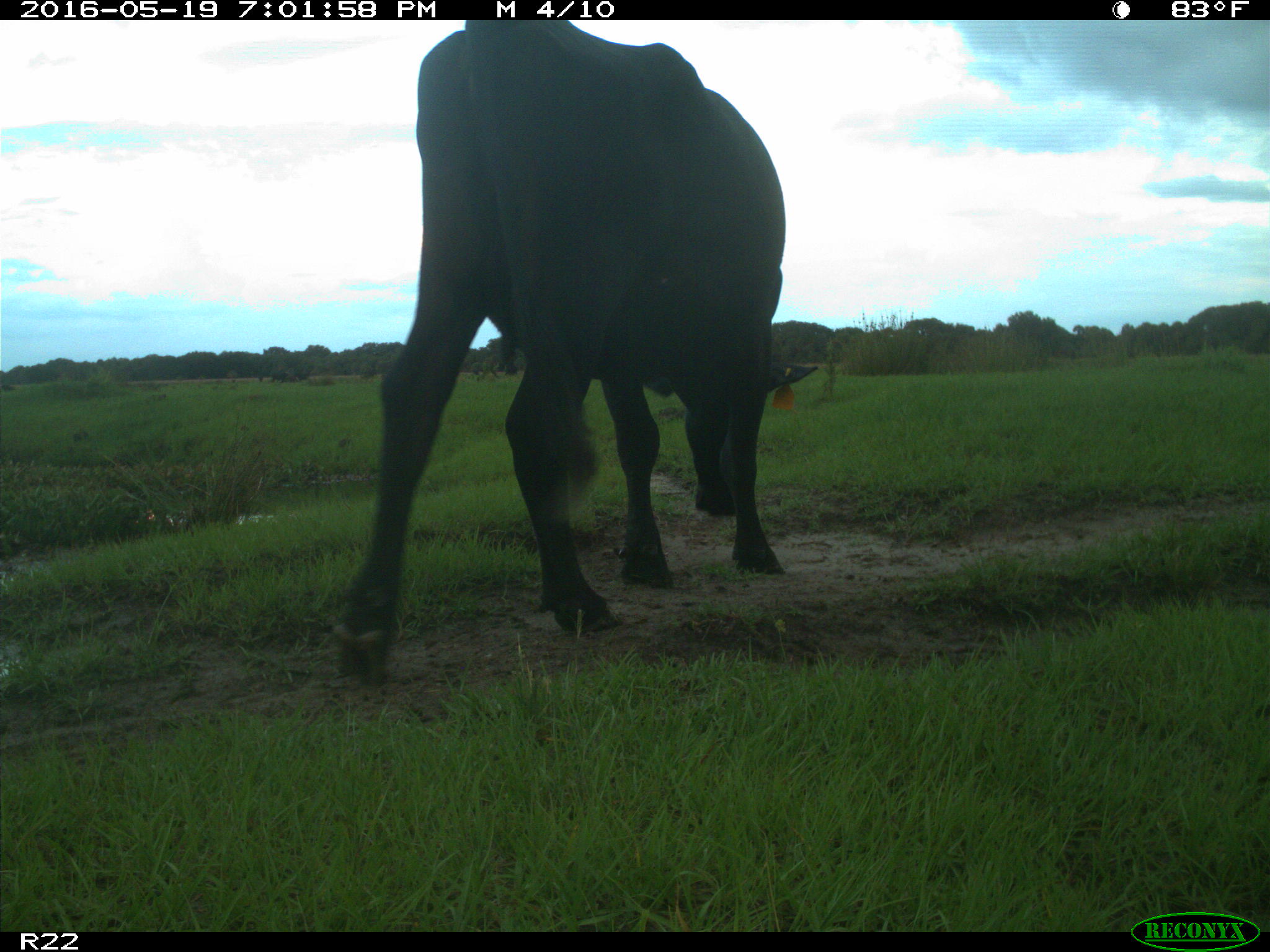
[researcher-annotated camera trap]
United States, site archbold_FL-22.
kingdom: Animalia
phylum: Chordata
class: Mammalia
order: Artiodactyla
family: Bovidae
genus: Bos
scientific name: Bos taurus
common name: domestic cow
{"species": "Bos taurus (domestic cow)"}